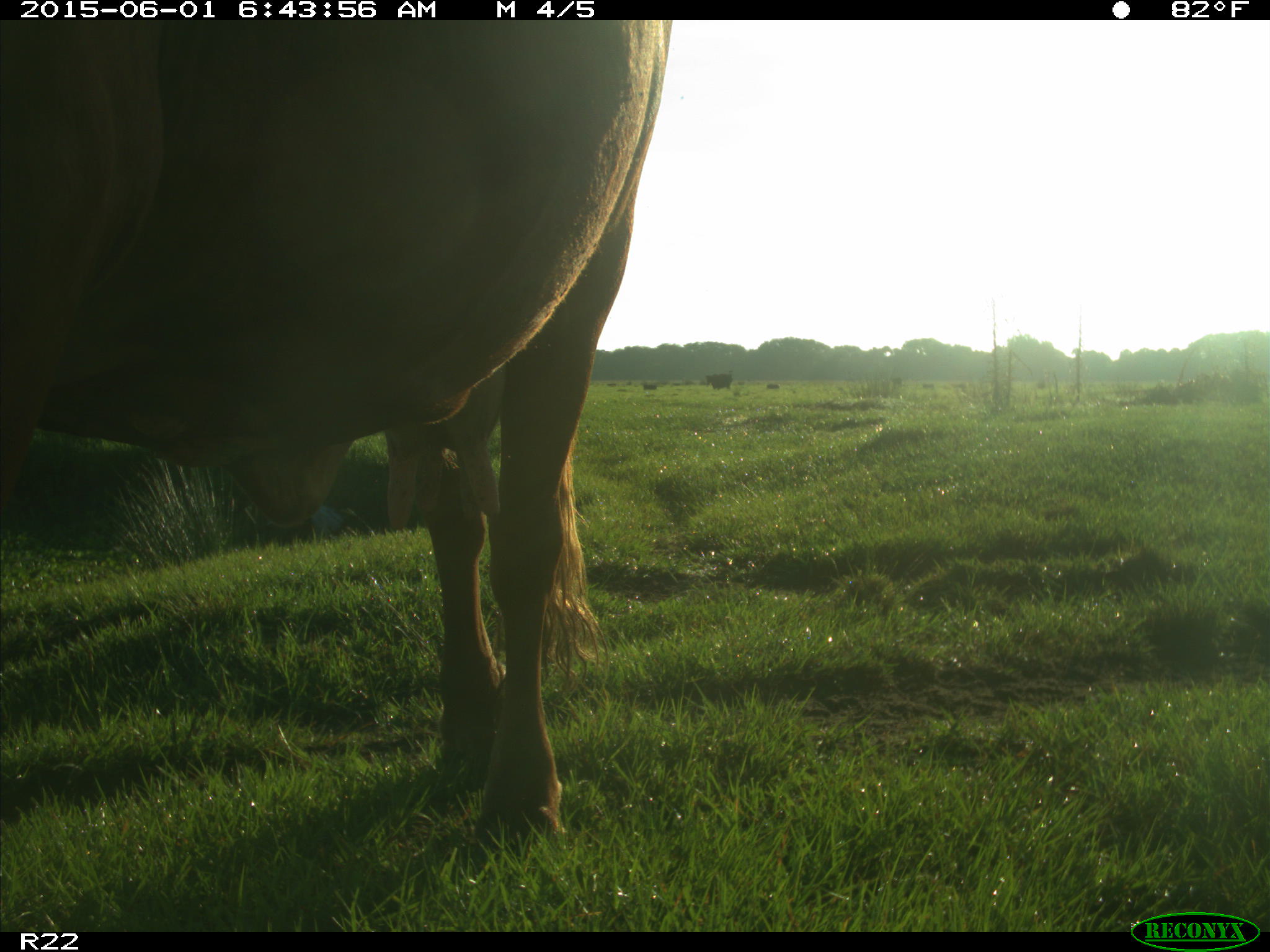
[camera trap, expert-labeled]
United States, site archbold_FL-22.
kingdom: Animalia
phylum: Chordata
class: Mammalia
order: Artiodactyla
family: Bovidae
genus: Bos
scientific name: Bos taurus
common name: domestic cow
Bos taurus (domestic cow).